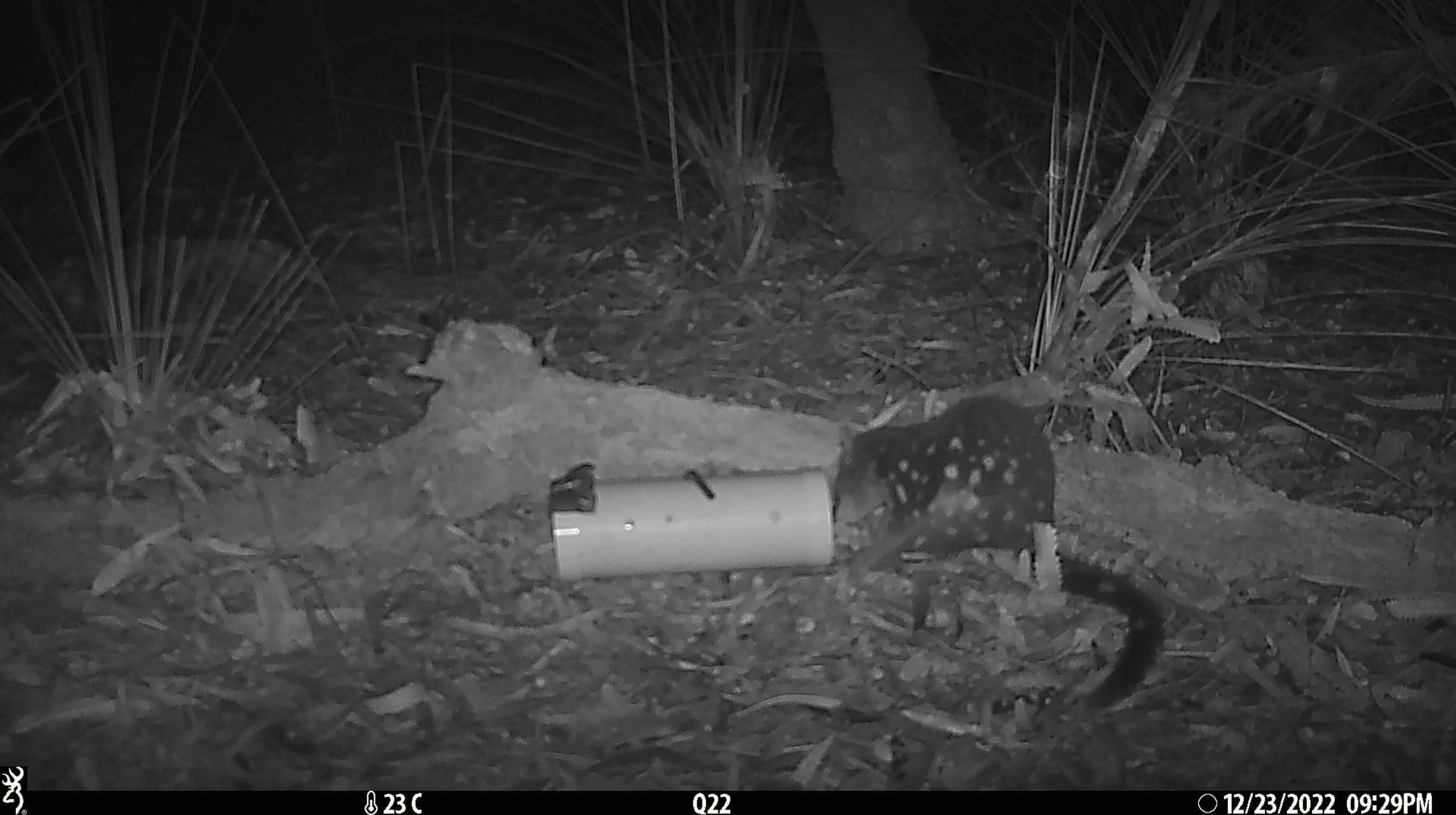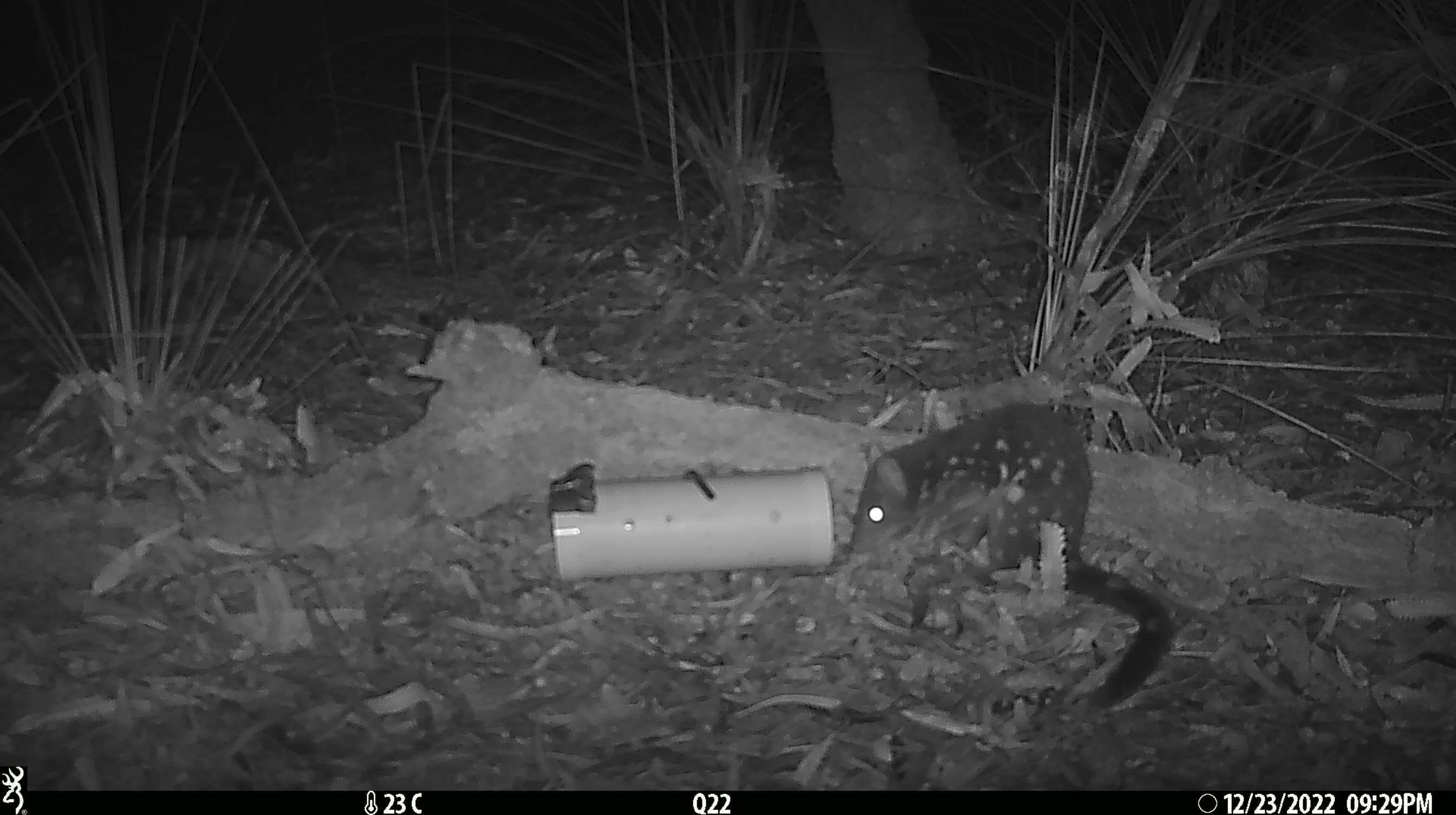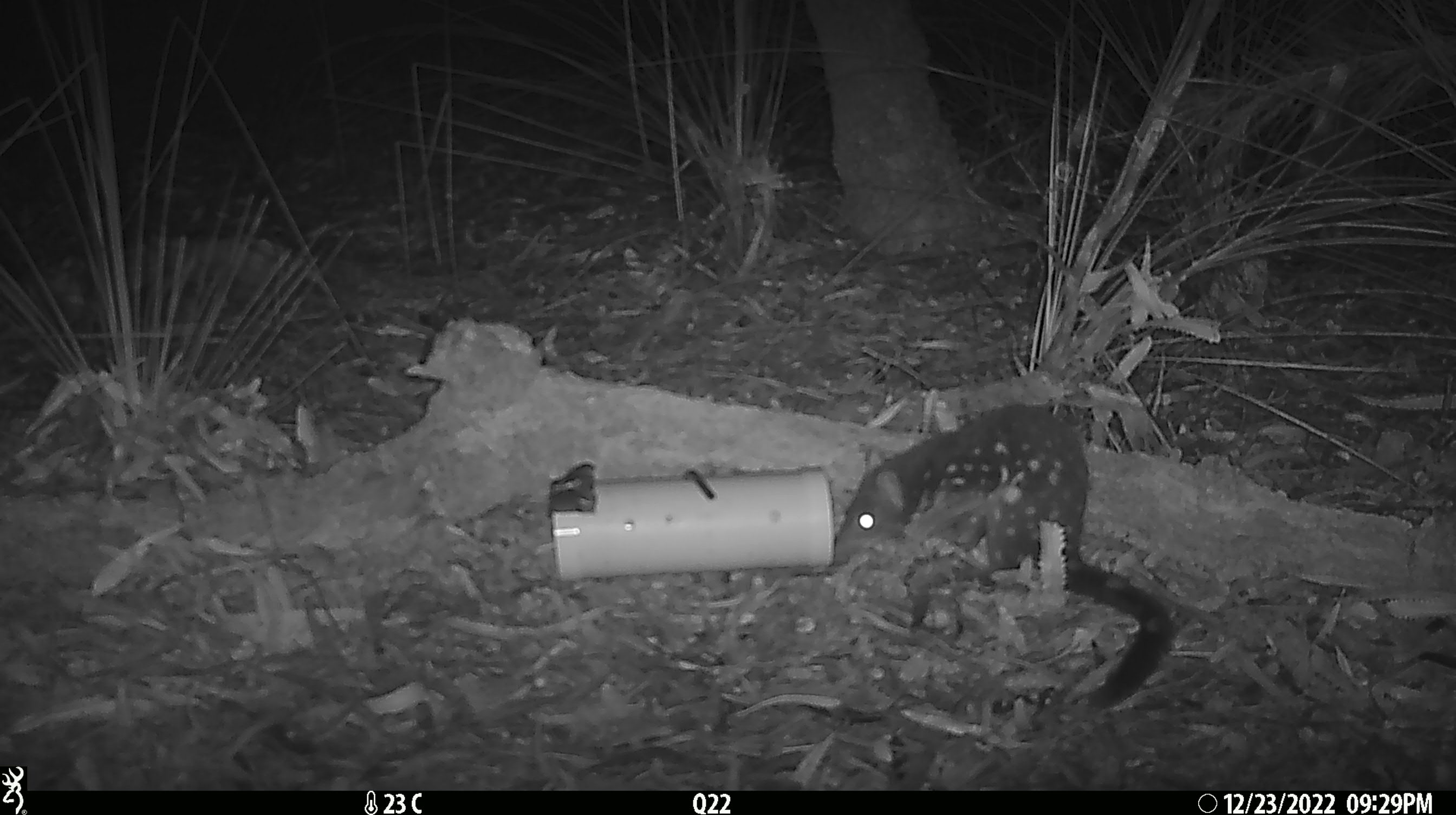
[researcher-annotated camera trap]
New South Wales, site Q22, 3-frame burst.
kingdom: Animalia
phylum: Chordata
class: Mammalia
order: Dasyuromorphia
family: Dasyuridae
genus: Dasyurus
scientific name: Dasyurus maculatus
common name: spotted-tailed quoll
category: quoll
Quoll (spotted-tailed quoll) (Dasyurus maculatus).